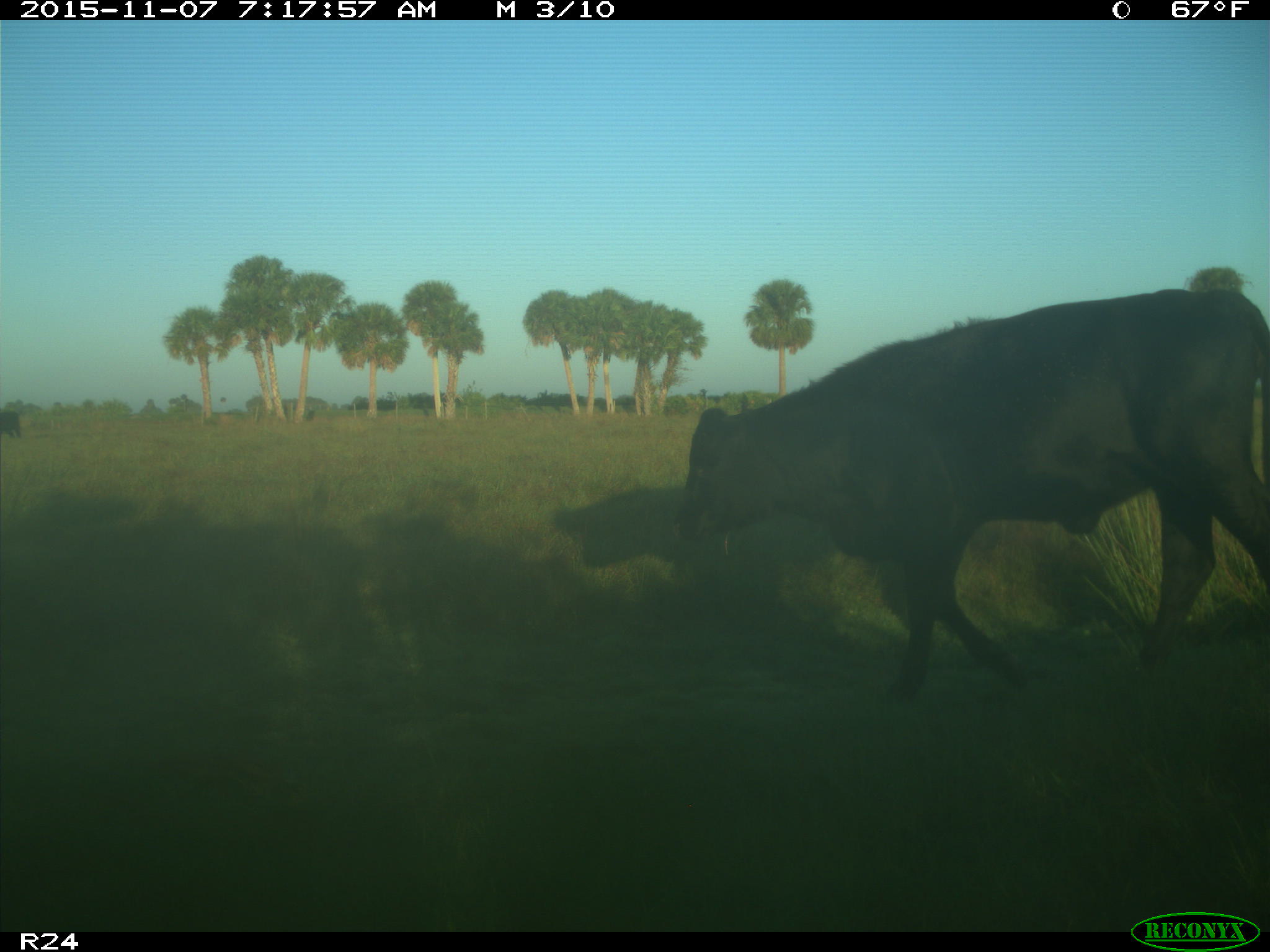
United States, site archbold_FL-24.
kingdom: Animalia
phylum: Chordata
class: Mammalia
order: Artiodactyla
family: Bovidae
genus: Bos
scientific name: Bos taurus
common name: domestic cow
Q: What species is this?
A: Bos taurus (domestic cow).